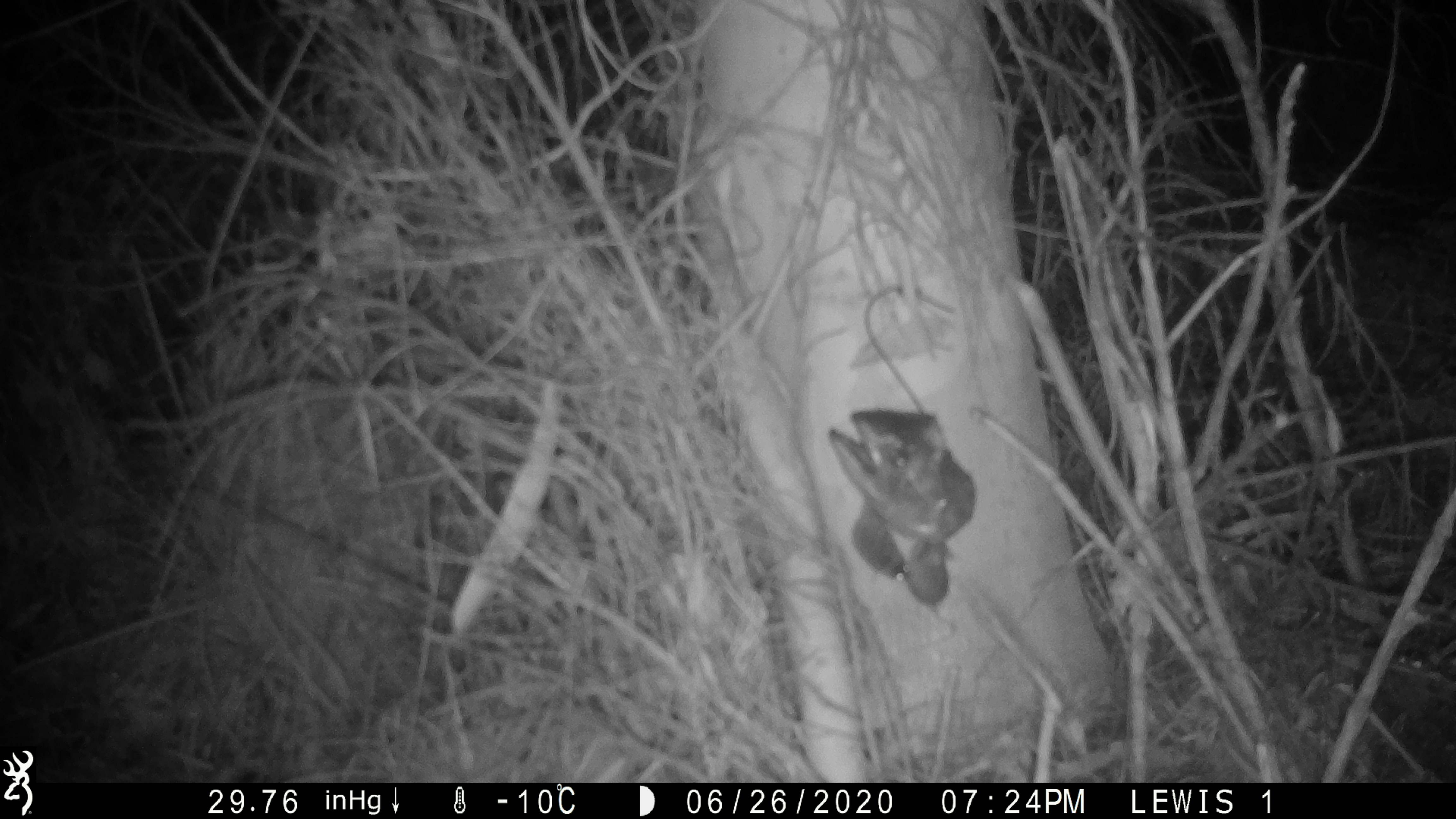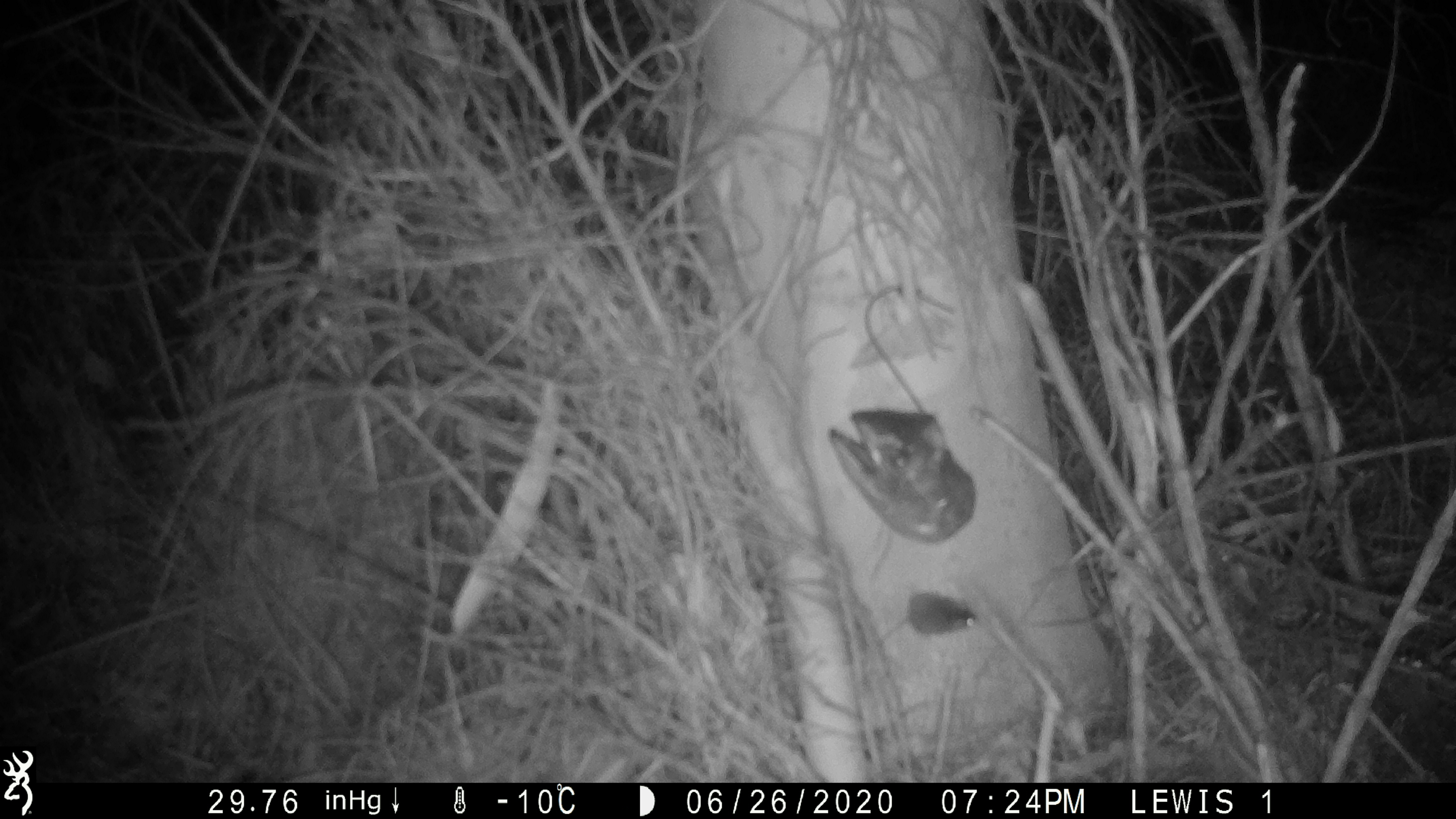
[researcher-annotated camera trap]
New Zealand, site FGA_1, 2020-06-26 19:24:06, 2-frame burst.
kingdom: Animalia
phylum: Chordata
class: Mammalia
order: Rodentia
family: Muridae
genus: Mus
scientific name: Mus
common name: mouse